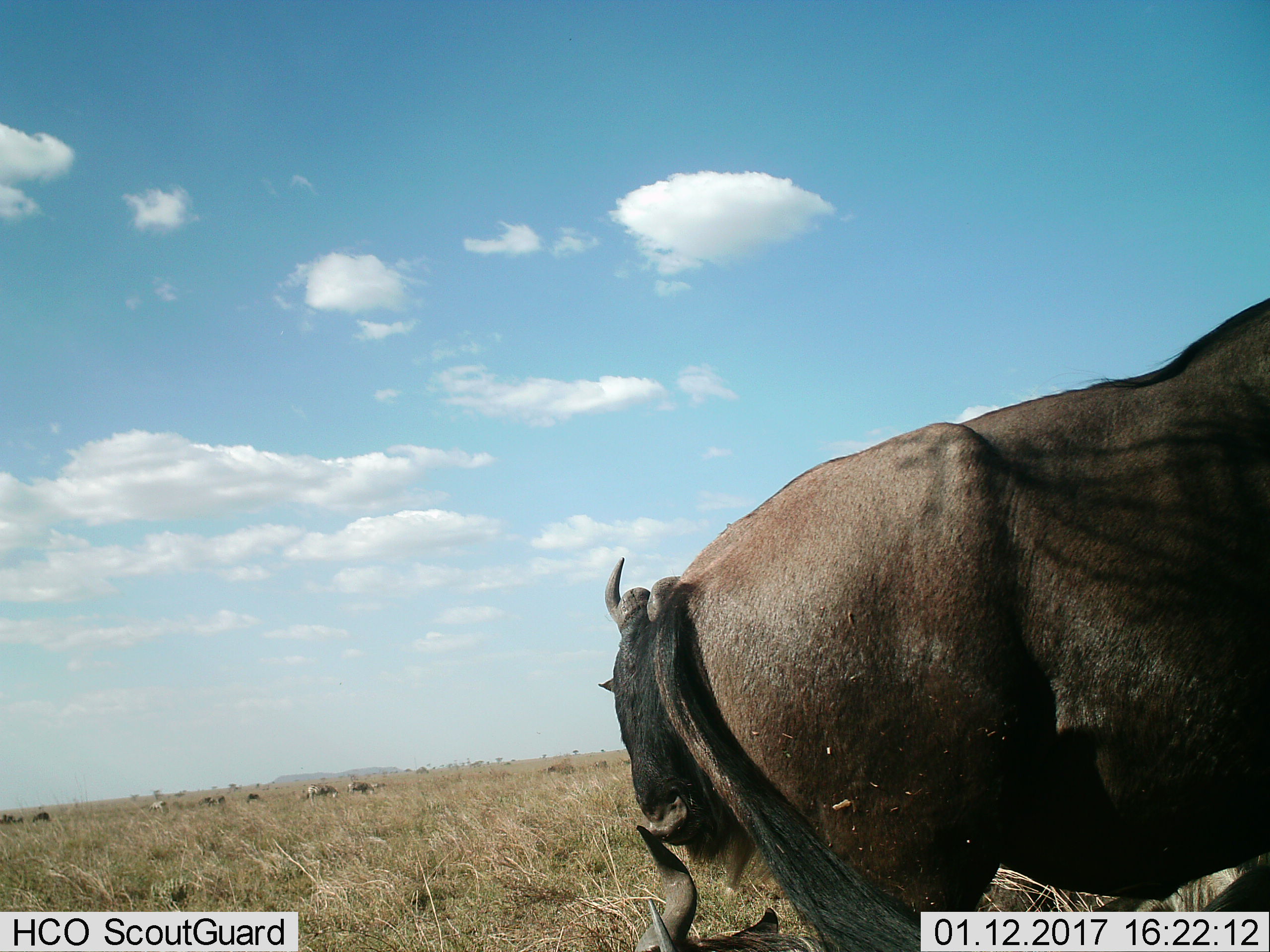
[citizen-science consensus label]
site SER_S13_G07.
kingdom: Animalia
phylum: Chordata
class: Mammalia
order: Artiodactyla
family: Bovidae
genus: Connochaetes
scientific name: Connochaetes taurinus taurinus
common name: blue wildebeest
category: wildebeestblue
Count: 3.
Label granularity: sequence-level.